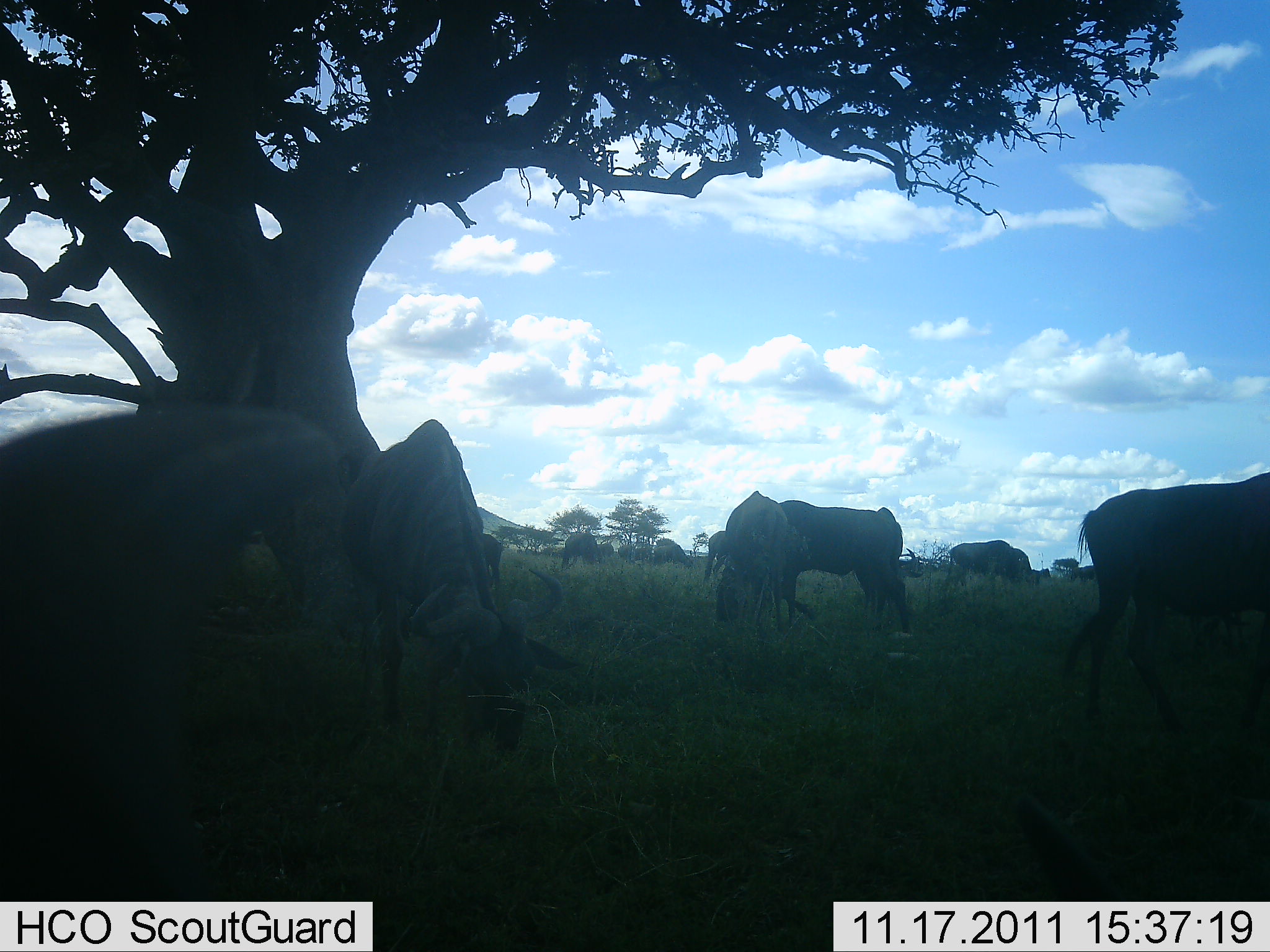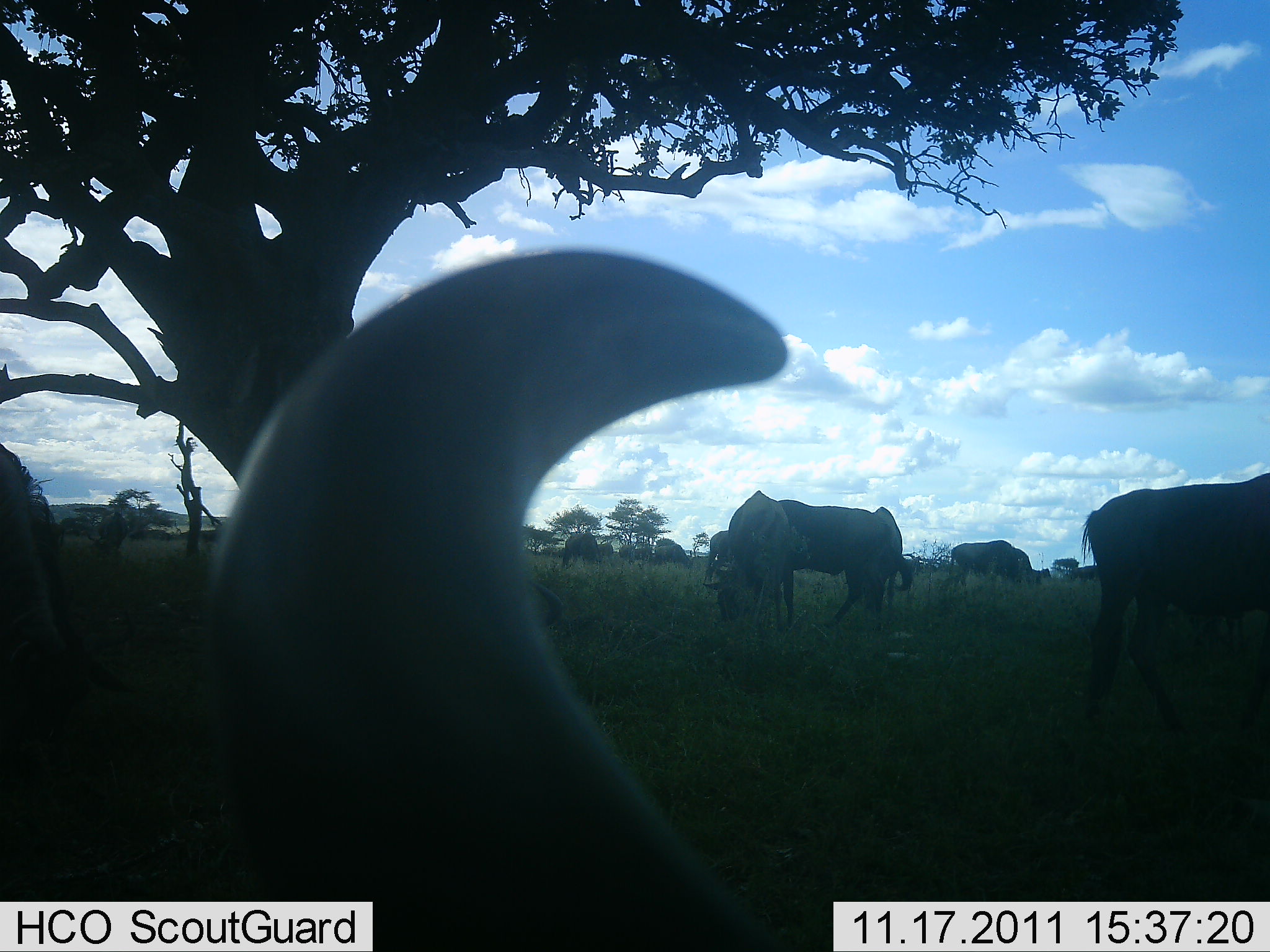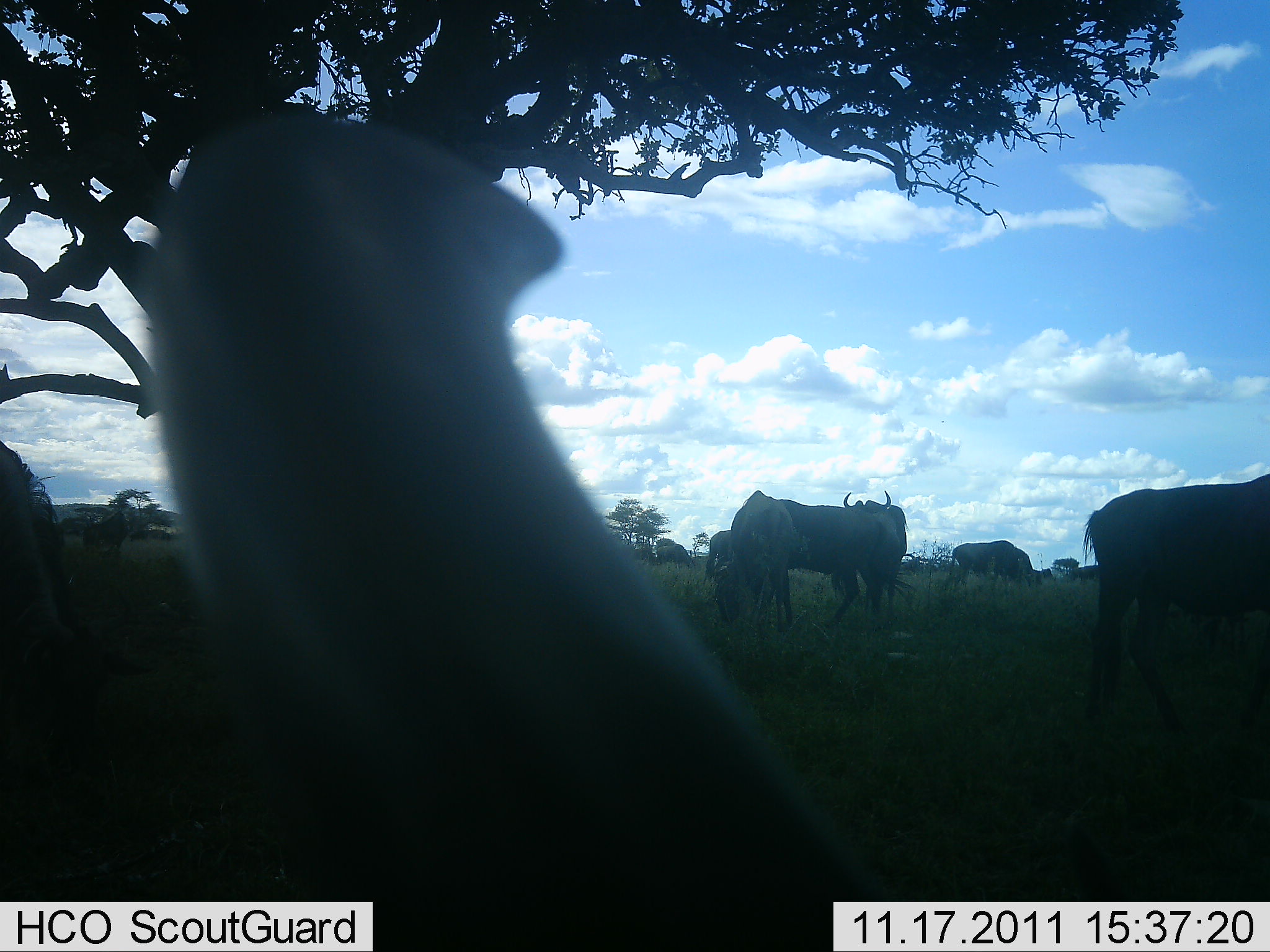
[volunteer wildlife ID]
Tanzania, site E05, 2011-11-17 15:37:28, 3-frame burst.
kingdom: Animalia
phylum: Chordata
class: Mammalia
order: Artiodactyla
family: Bovidae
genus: Connochaetes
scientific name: Connochaetes taurinus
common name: blue wildebeest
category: wildebeest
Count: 8.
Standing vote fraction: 64%.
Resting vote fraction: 18%.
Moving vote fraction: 27%.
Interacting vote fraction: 0%.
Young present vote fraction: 0%.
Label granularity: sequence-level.